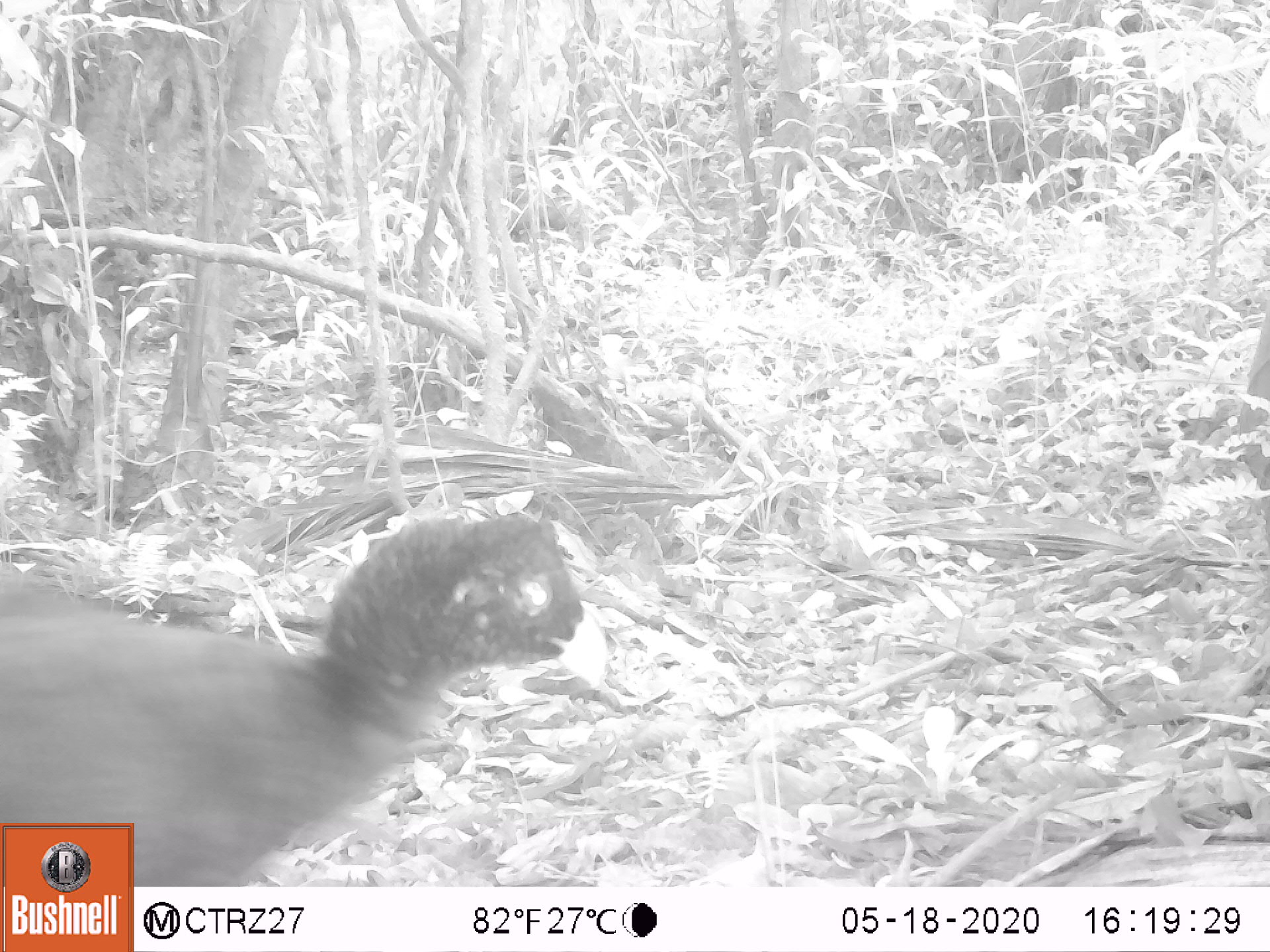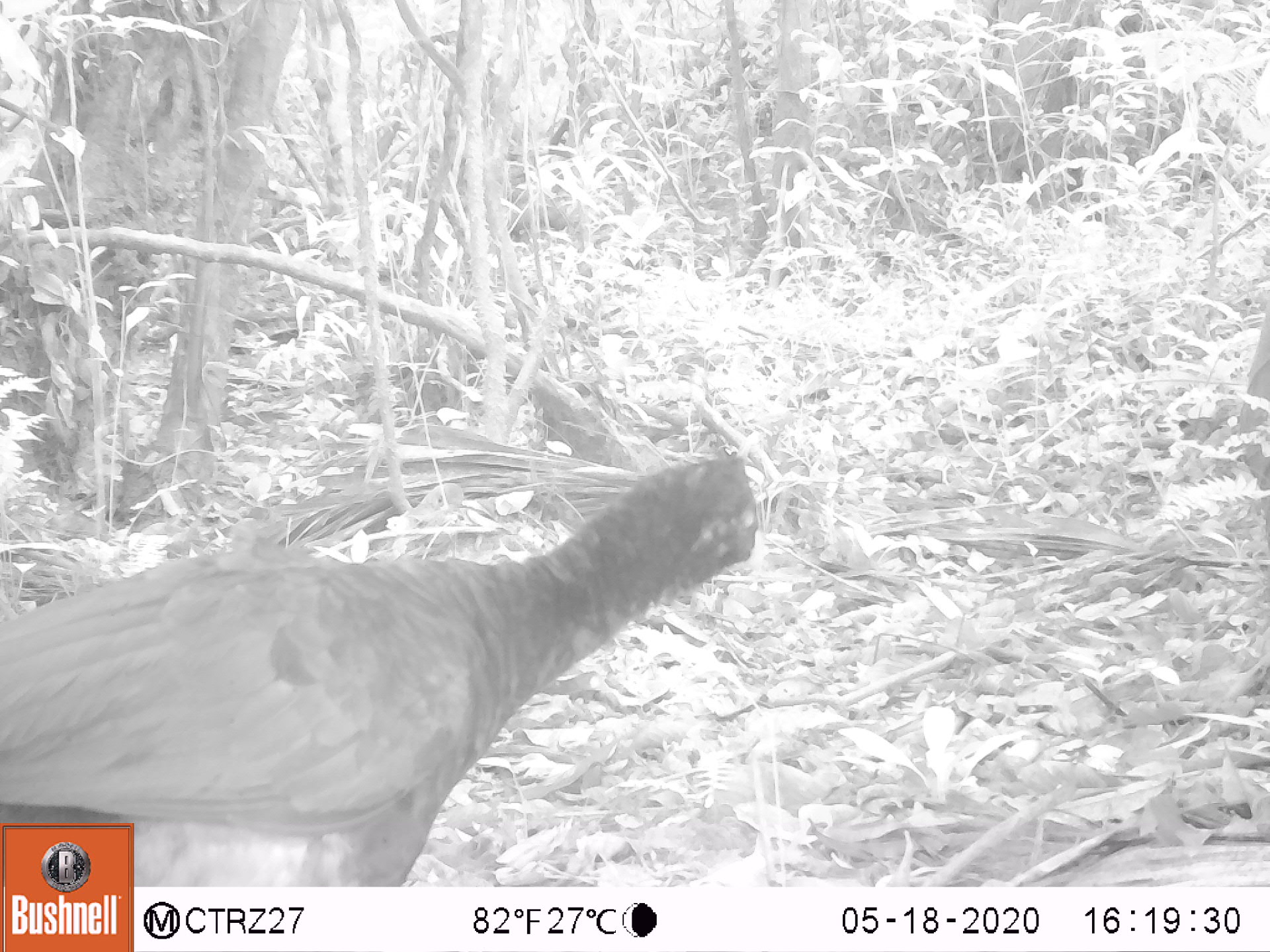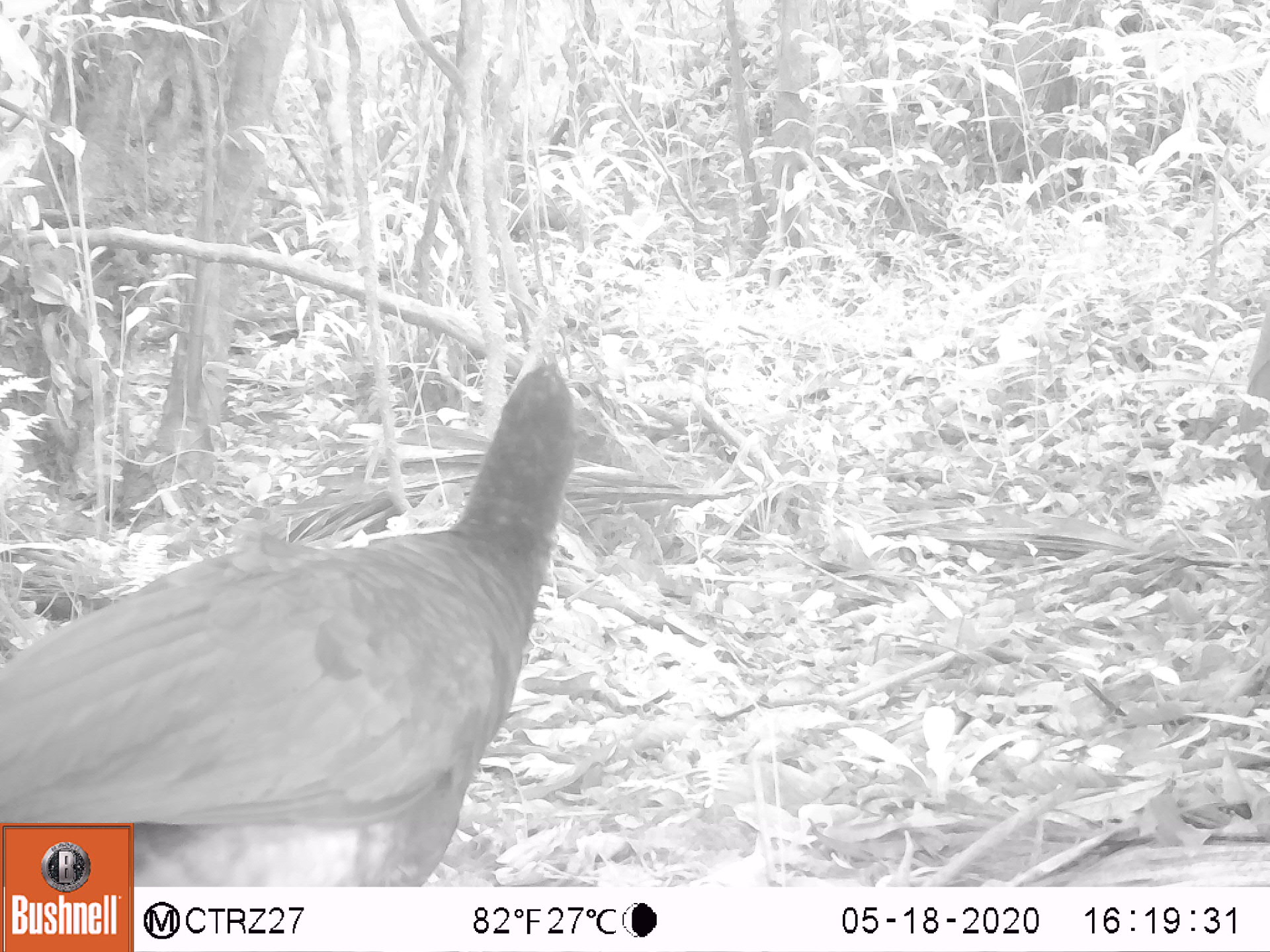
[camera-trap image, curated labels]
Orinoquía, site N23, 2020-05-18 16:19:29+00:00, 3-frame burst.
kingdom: Animalia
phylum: Chordata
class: Aves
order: Galliformes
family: Cracidae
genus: Mitu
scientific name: Mitu salvini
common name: salvin's currasow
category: salvins curassow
Salvins curassow (salvin's currasow) (Mitu salvini).